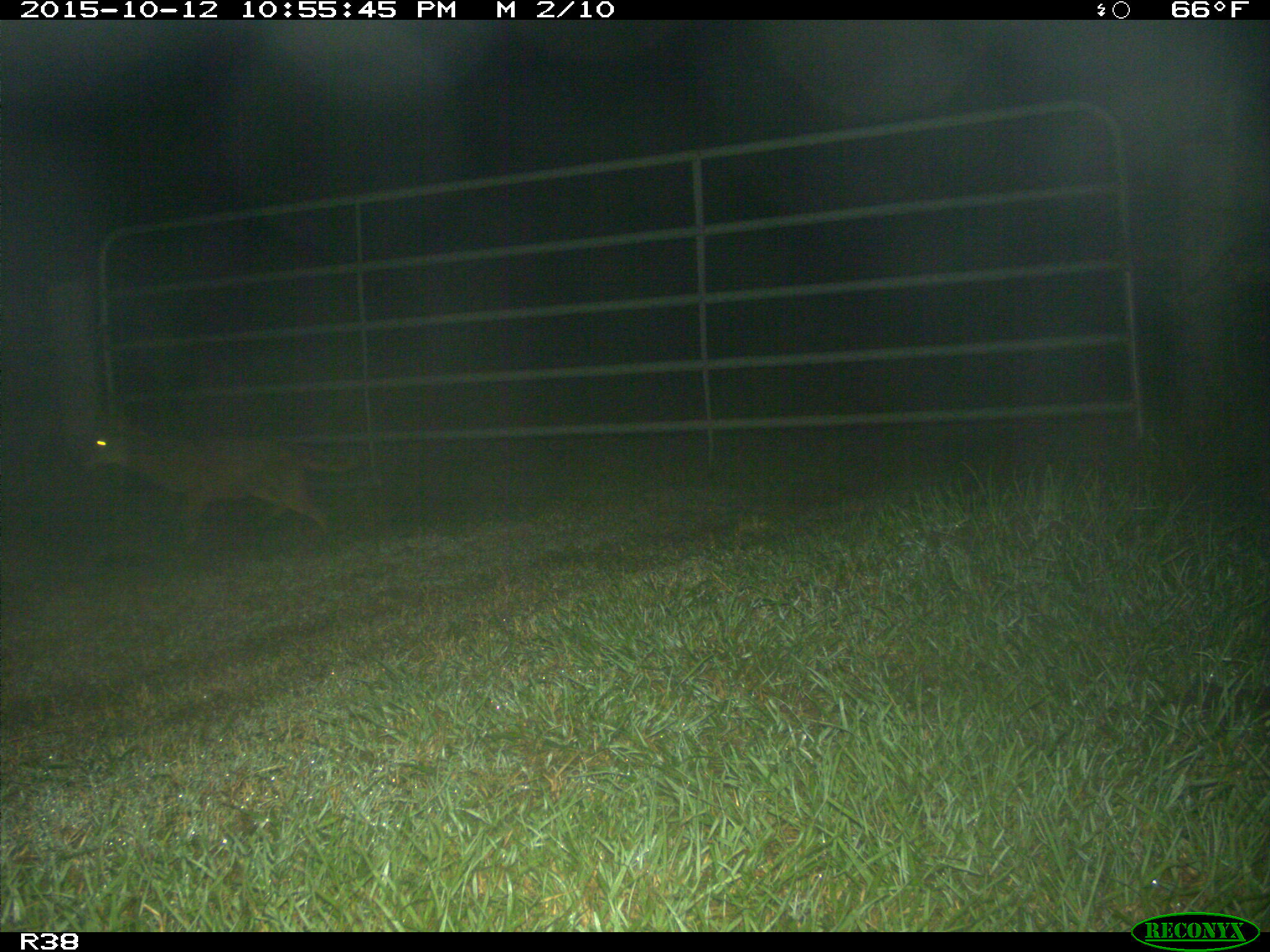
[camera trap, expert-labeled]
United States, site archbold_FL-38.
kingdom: Animalia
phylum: Chordata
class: Mammalia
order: Carnivora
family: Canidae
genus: Canis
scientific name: Canis latrans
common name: coyote